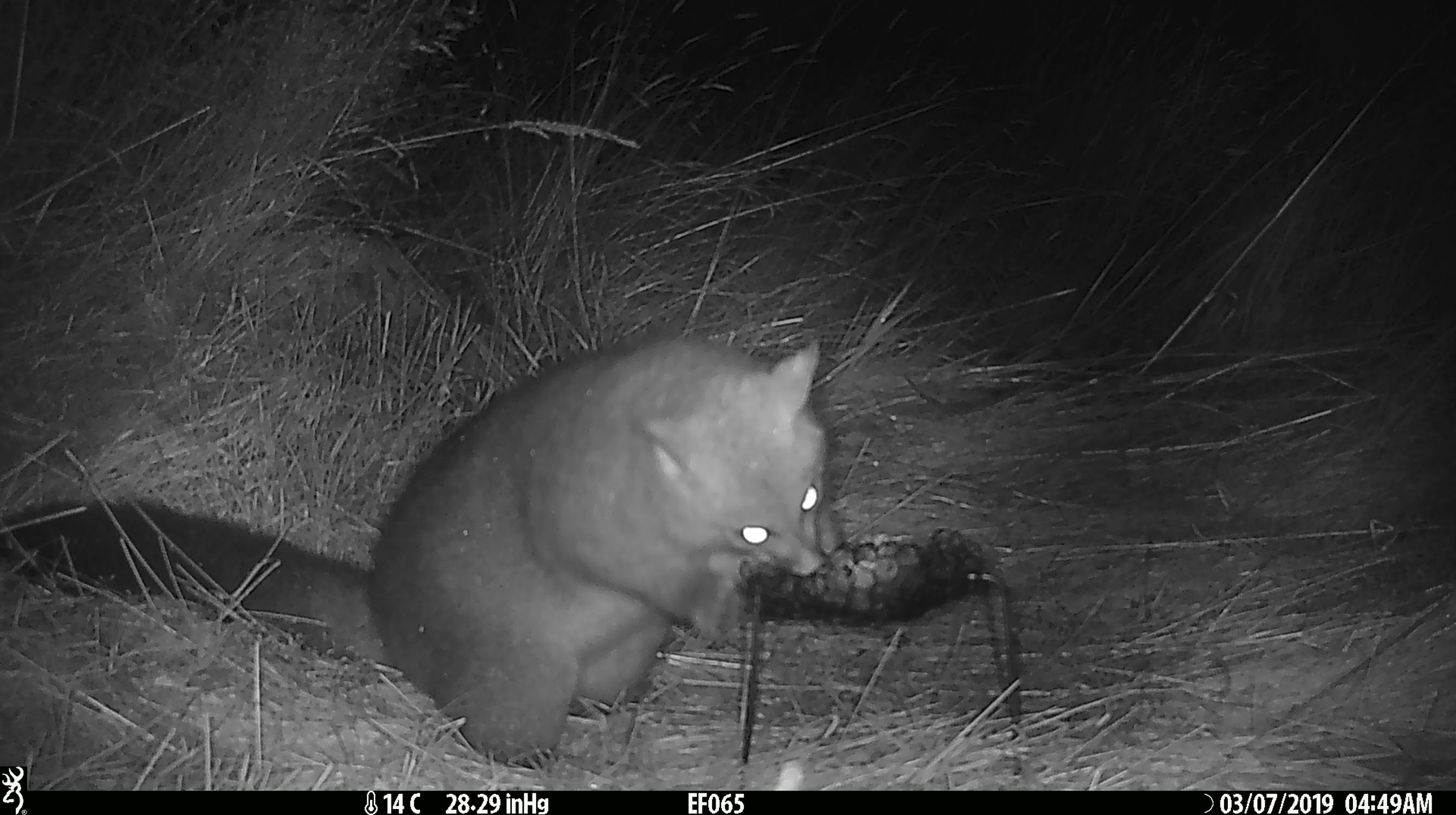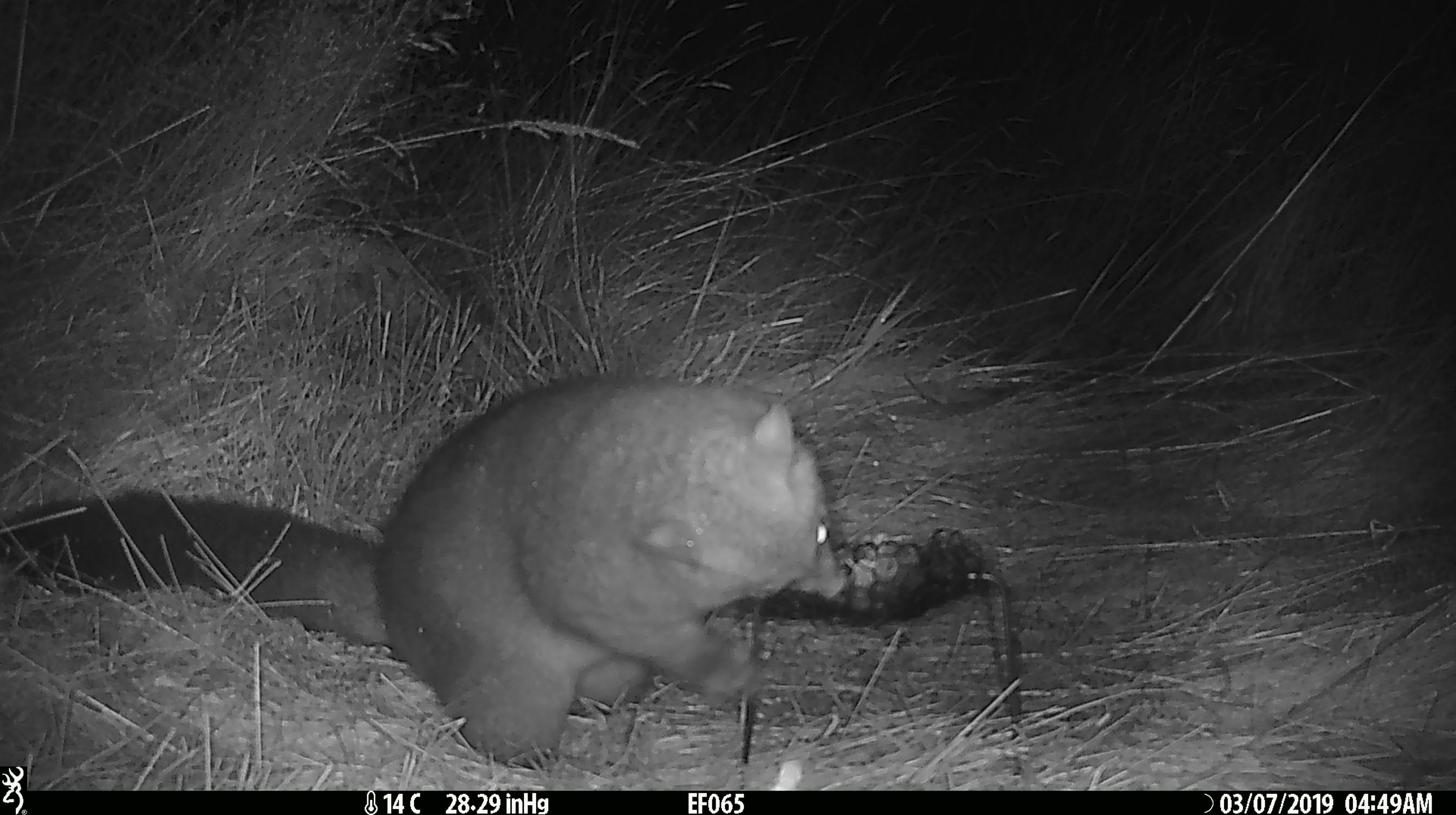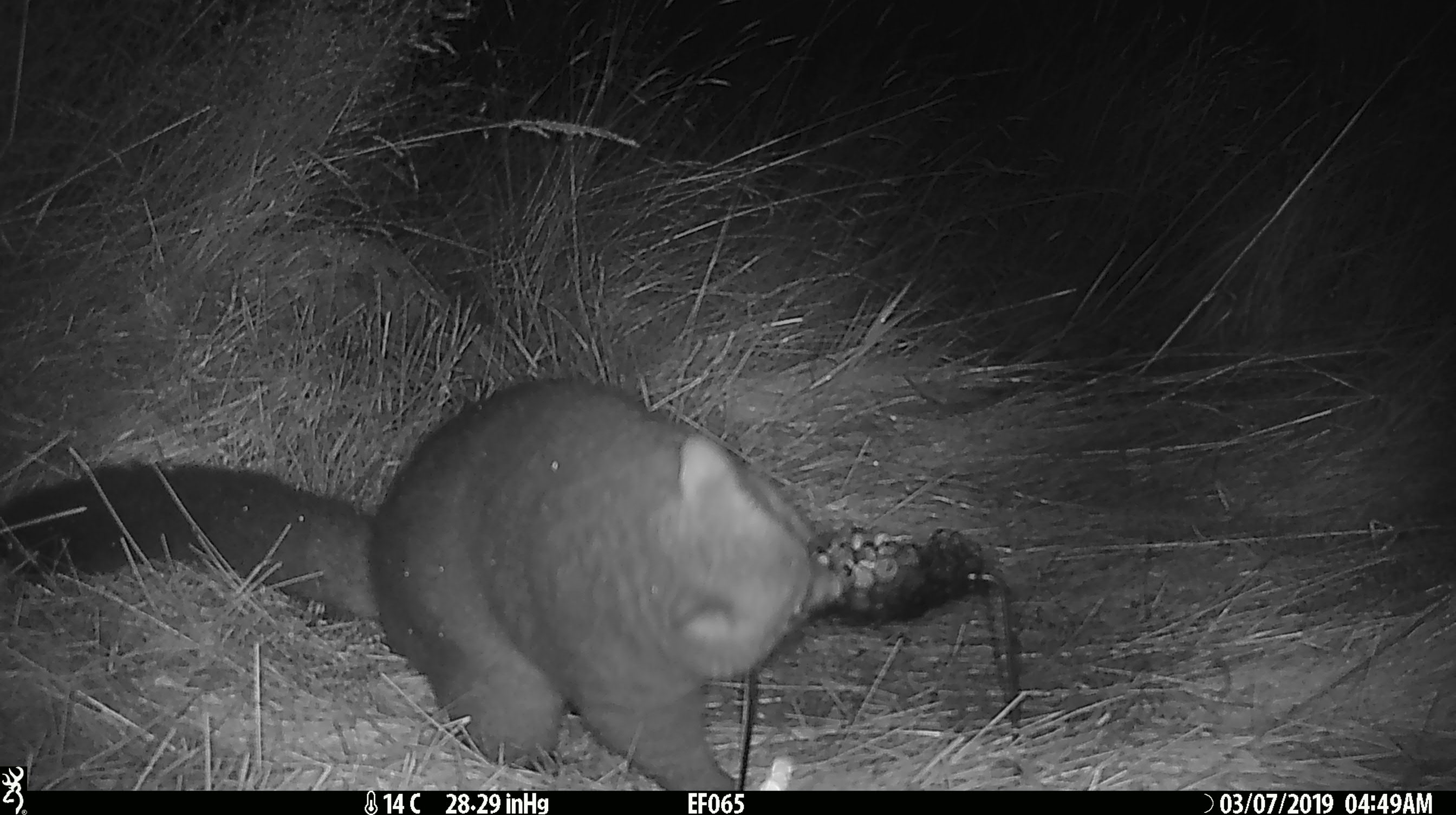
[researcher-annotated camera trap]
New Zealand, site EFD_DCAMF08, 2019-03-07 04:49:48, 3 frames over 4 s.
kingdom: Animalia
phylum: Chordata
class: Mammalia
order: Diprotodontia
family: Phalangeridae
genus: Trichosurus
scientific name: Trichosurus vulpecula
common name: common brushtail possum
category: possum